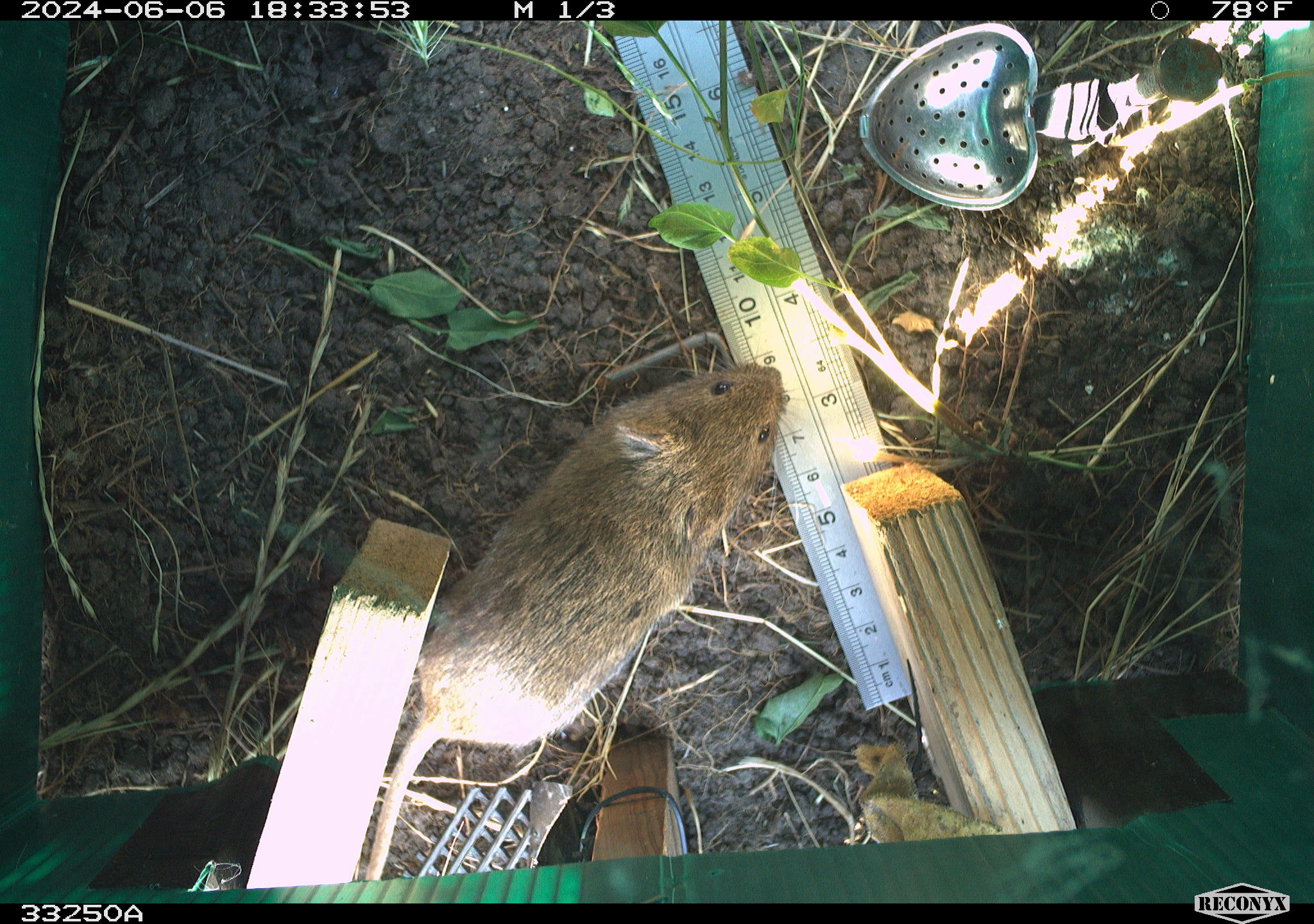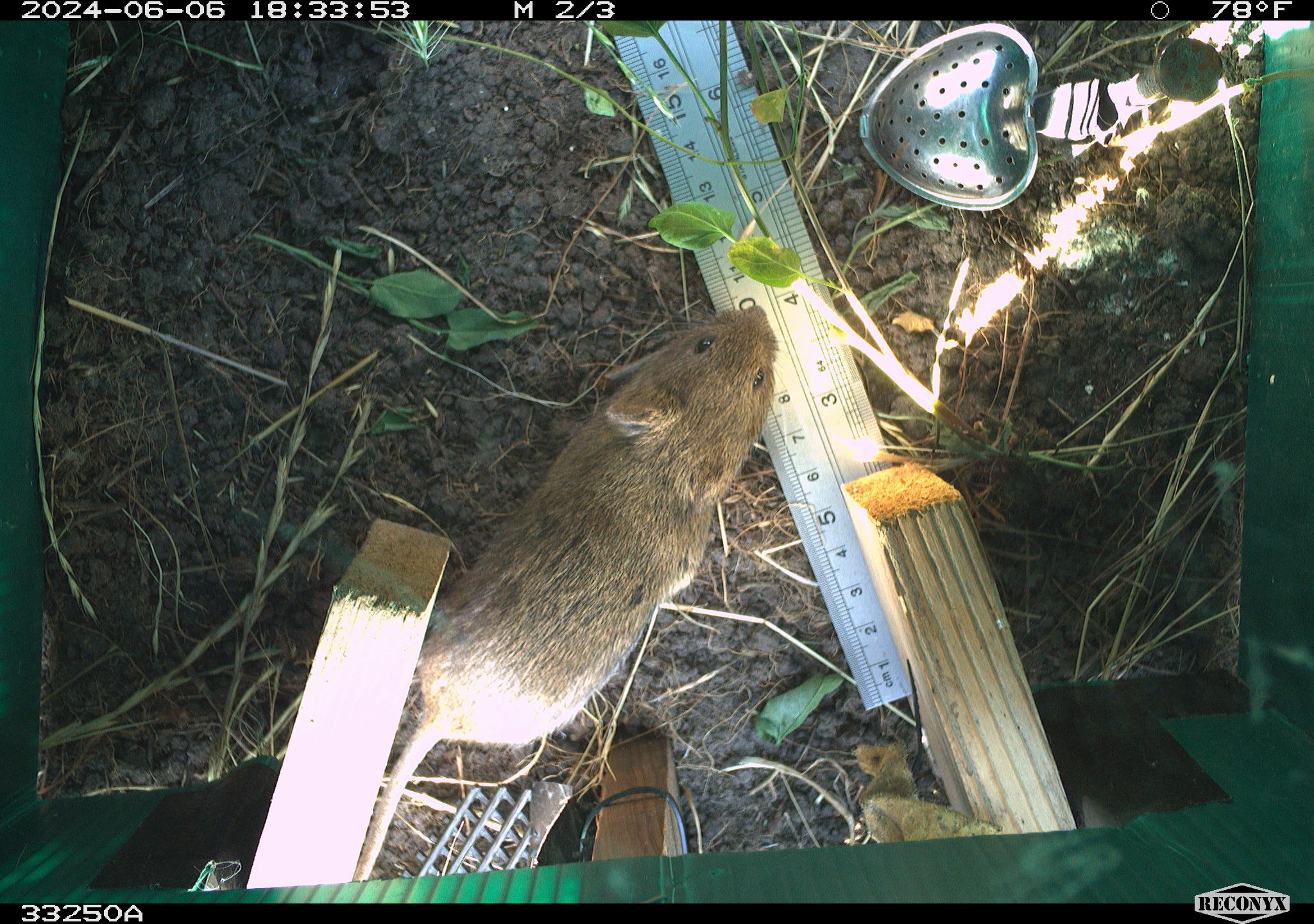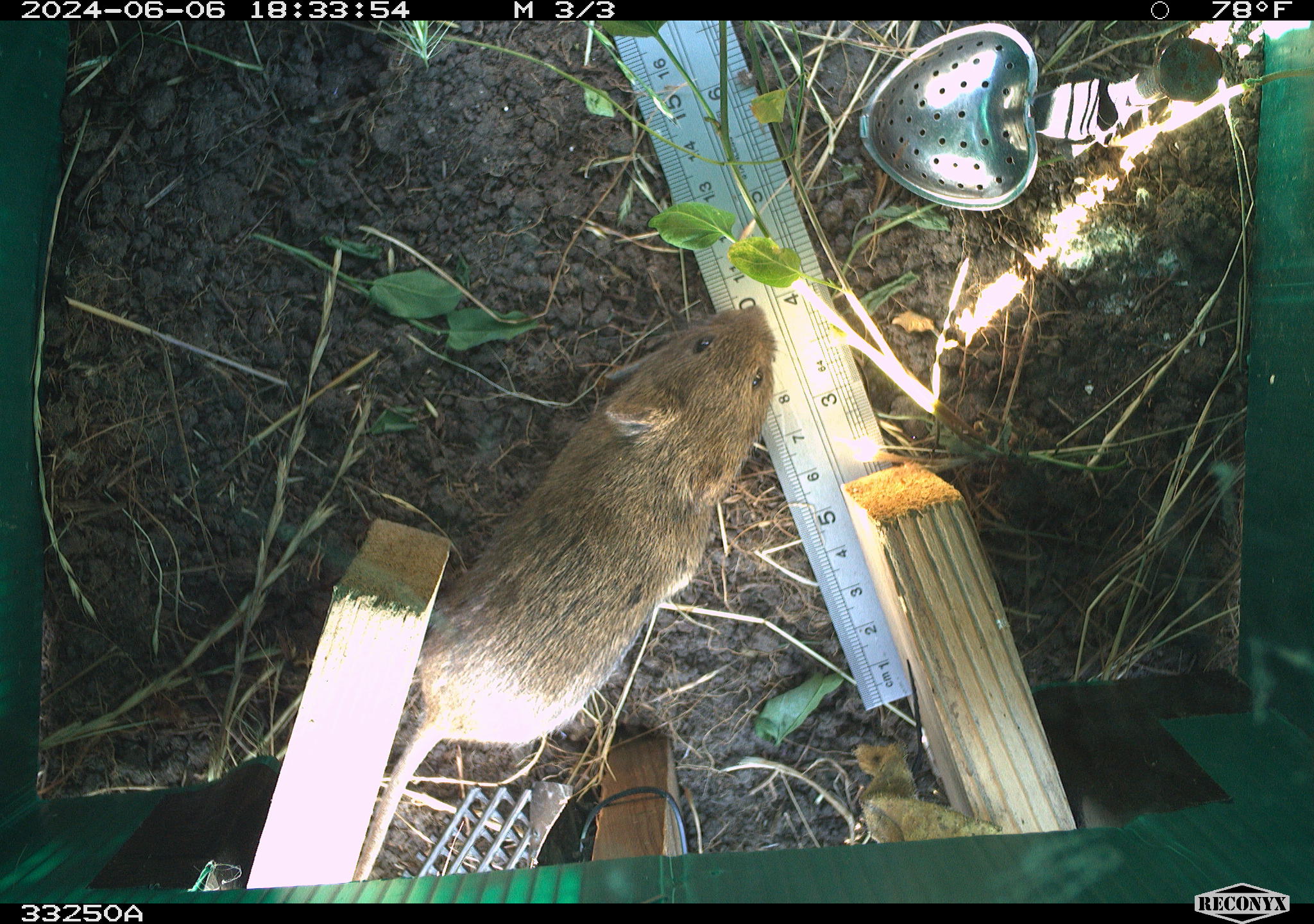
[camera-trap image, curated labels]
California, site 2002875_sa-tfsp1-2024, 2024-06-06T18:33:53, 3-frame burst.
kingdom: Animalia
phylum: Chordata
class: Mammalia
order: Rodentia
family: Cricetidae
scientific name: Arvicolinae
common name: voles, lemmings, and muskrats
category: arvicolinae subfamily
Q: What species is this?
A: Arvicolinae subfamily (voles, lemmings, and muskrats) (Arvicolinae).